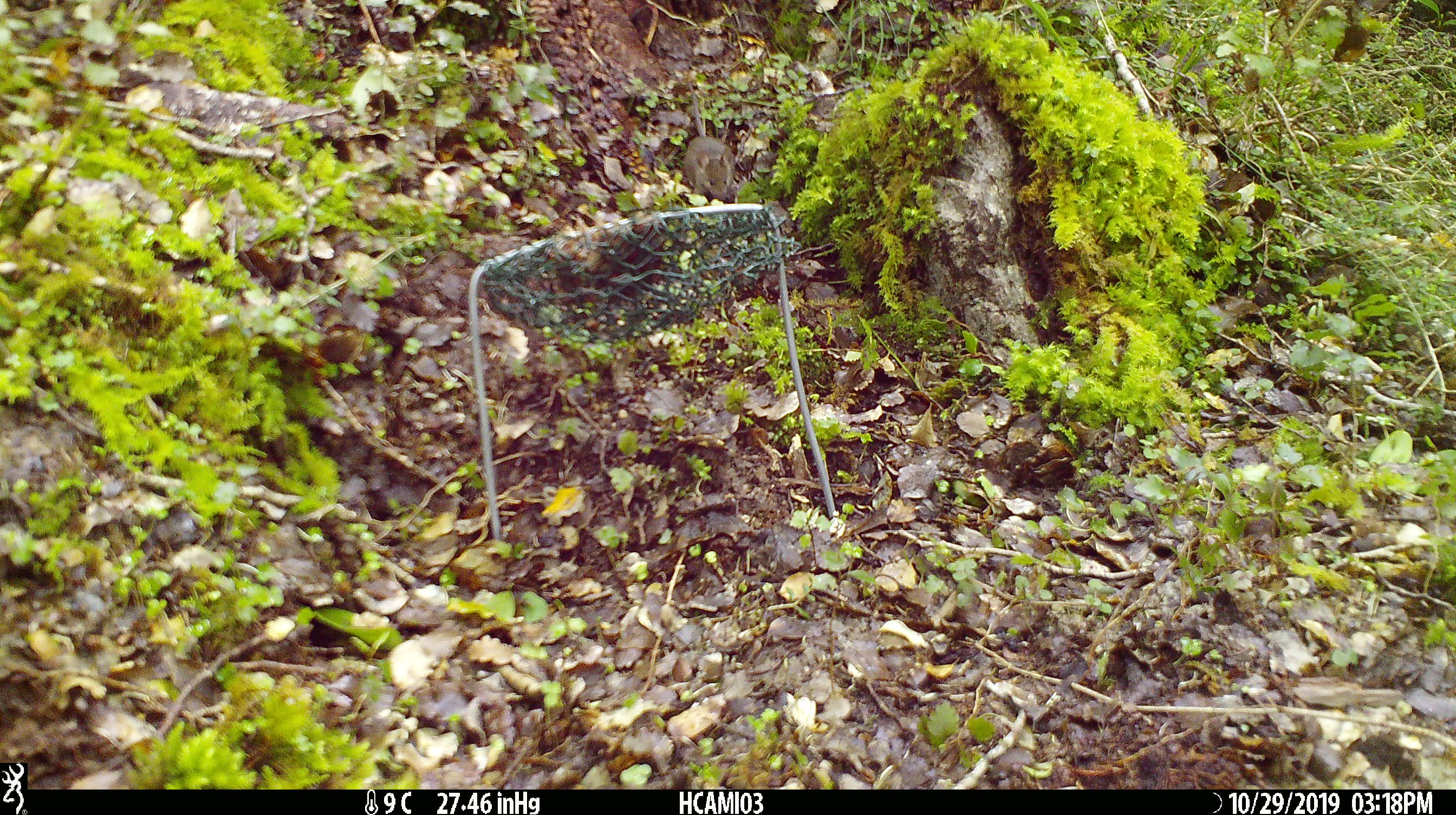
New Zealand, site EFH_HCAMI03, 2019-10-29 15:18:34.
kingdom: Animalia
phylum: Chordata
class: Mammalia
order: Rodentia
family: Muridae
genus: Mus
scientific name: Mus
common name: mouse